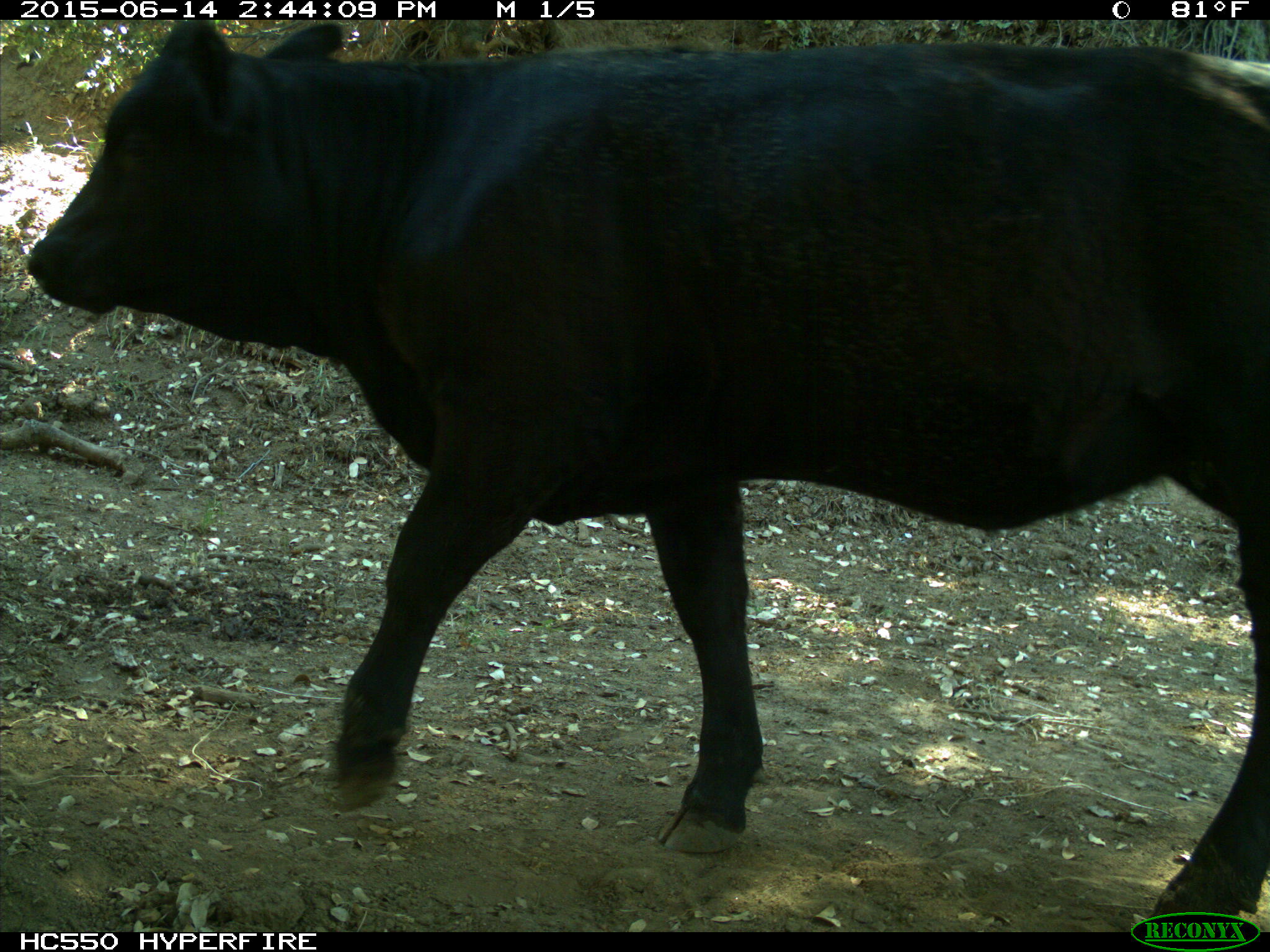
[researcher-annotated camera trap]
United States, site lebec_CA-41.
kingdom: Animalia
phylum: Chordata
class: Mammalia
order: Artiodactyla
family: Bovidae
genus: Bos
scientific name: Bos taurus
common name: domestic cow